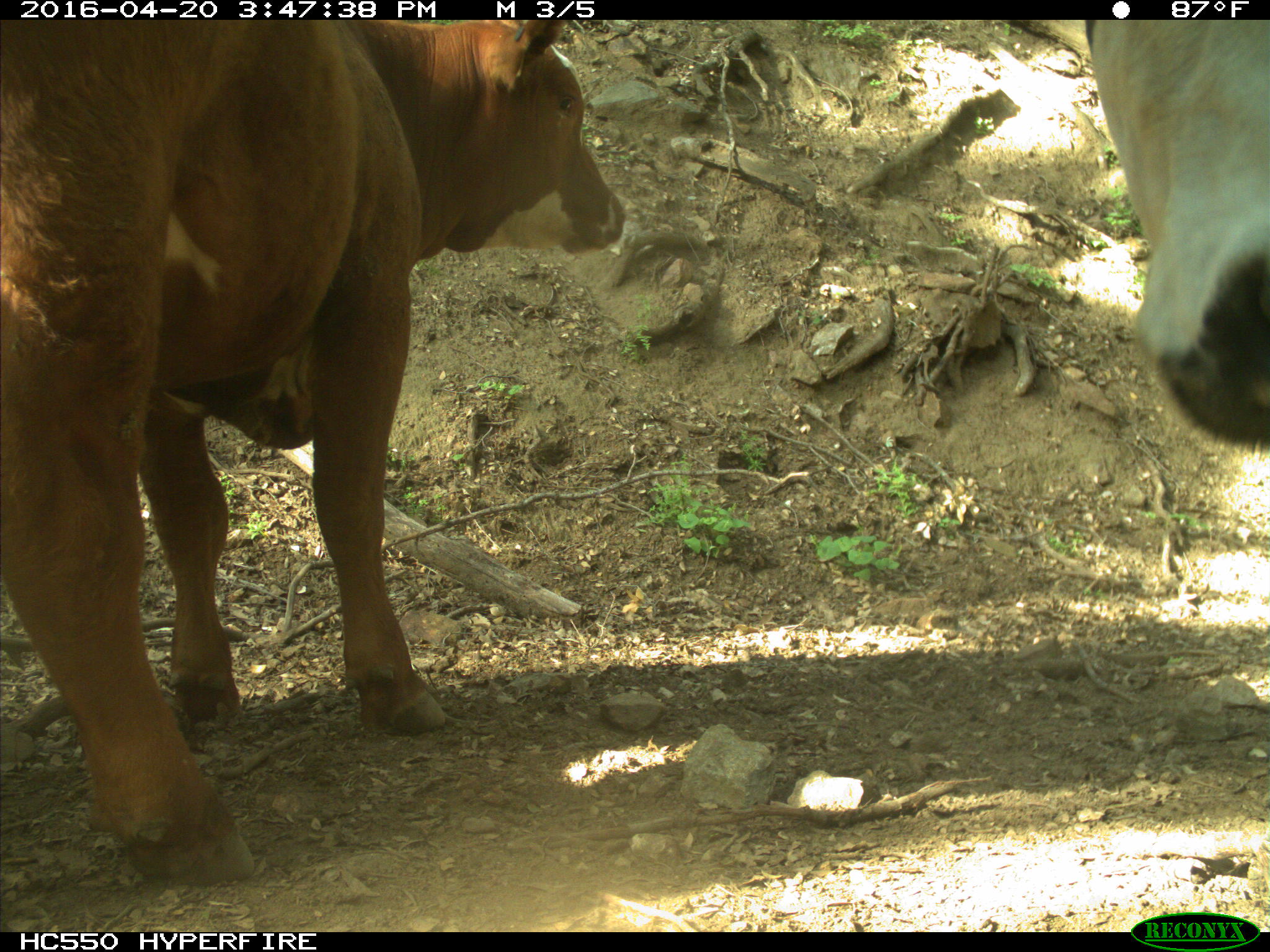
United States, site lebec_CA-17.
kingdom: Animalia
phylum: Chordata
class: Mammalia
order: Artiodactyla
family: Bovidae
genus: Bos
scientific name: Bos taurus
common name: domestic cow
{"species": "Bos taurus (domestic cow)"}